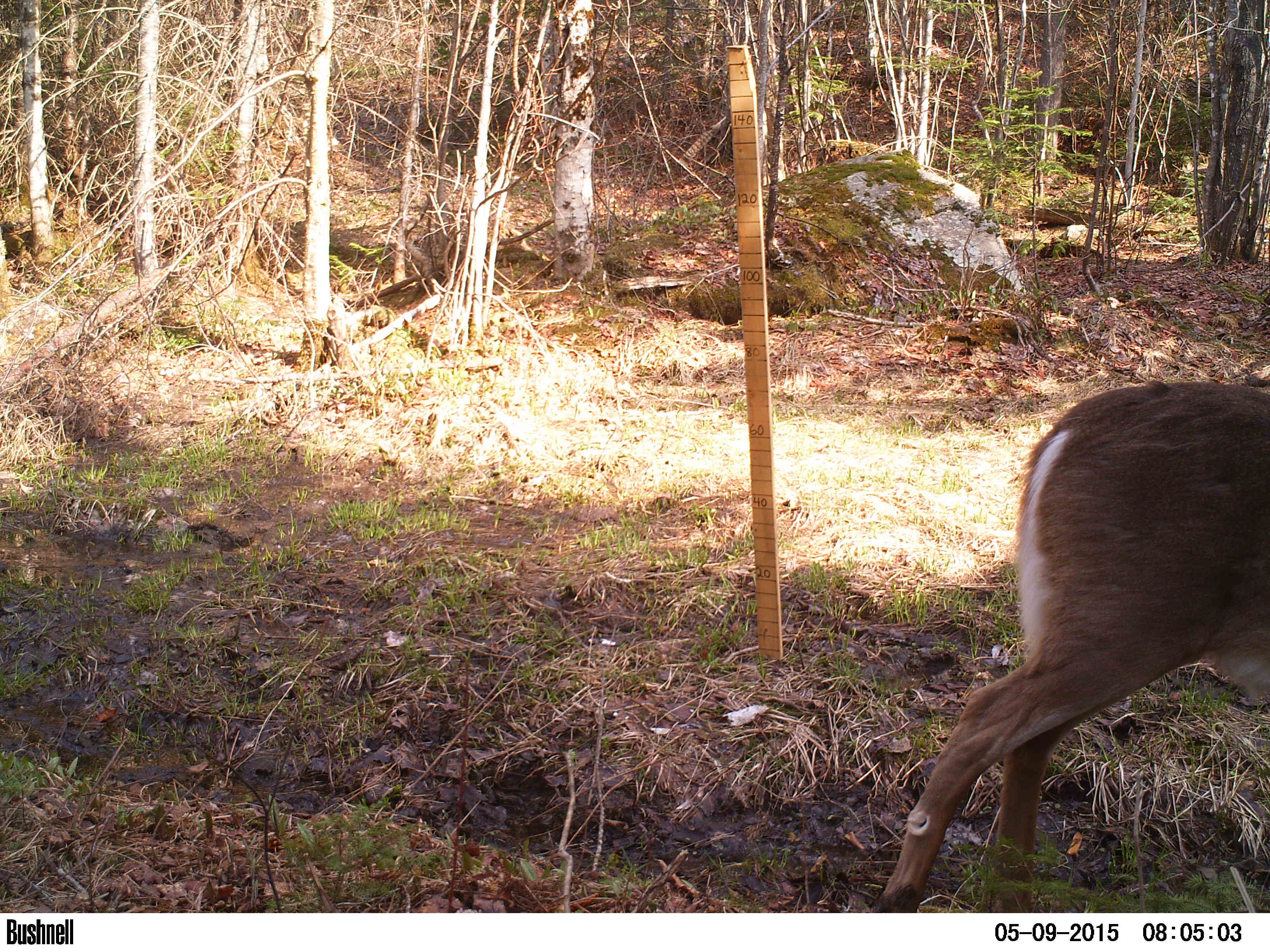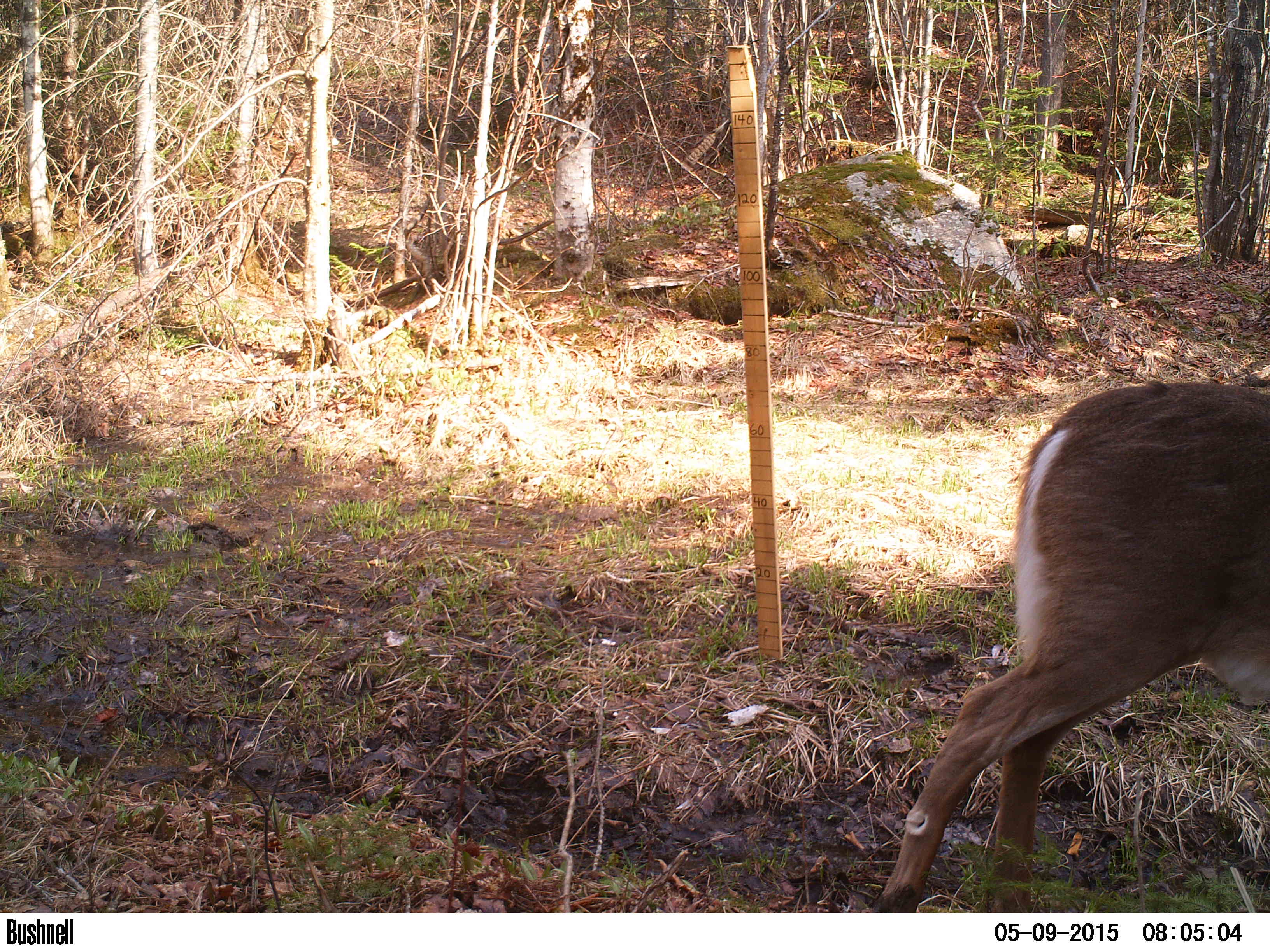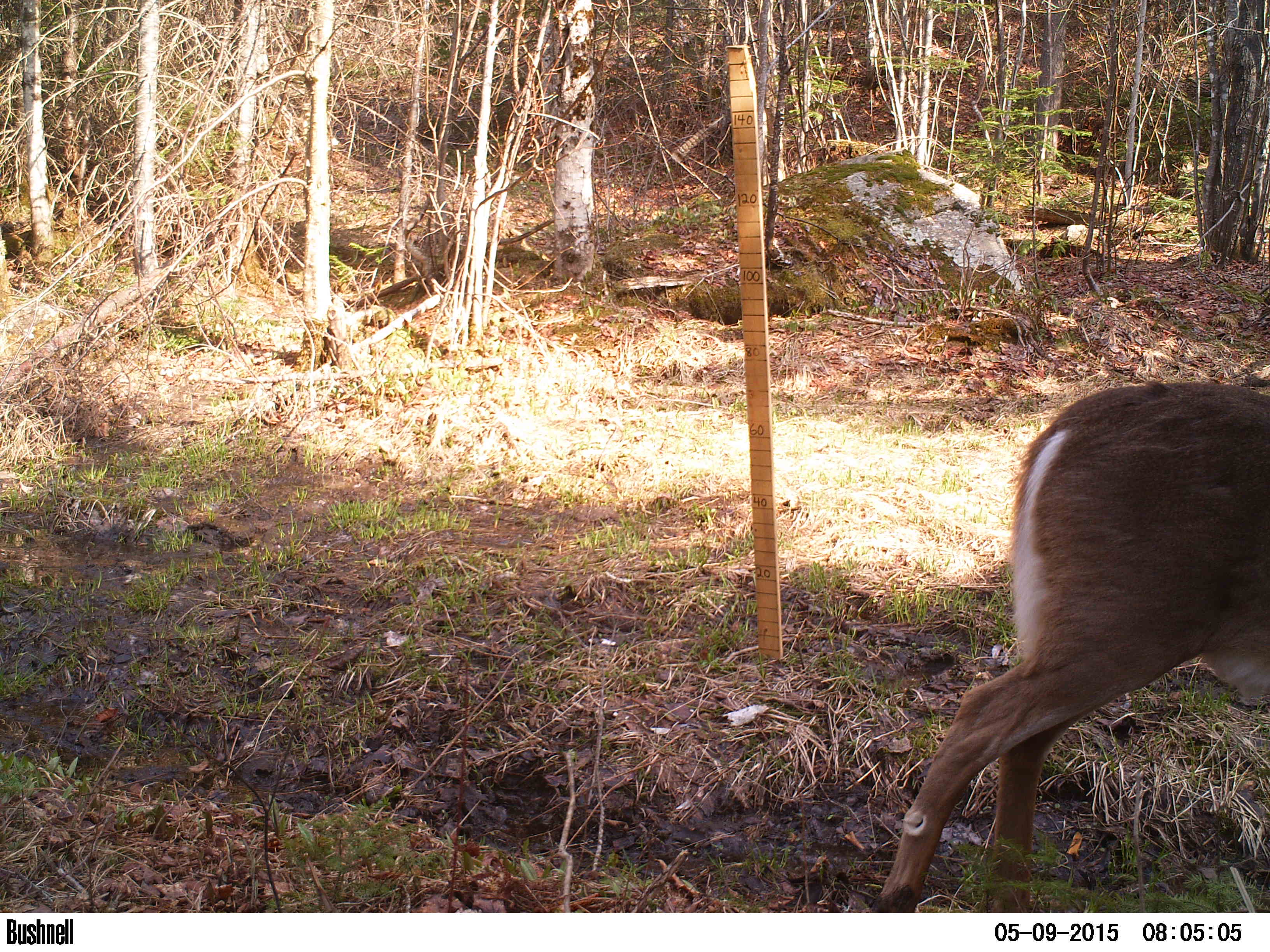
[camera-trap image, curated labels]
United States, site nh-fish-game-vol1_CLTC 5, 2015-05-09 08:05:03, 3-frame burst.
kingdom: Animalia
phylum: Chordata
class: Mammalia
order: Artiodactyla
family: Cervidae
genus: Odocoileus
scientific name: Odocoileus virginianus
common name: white-tailed deer